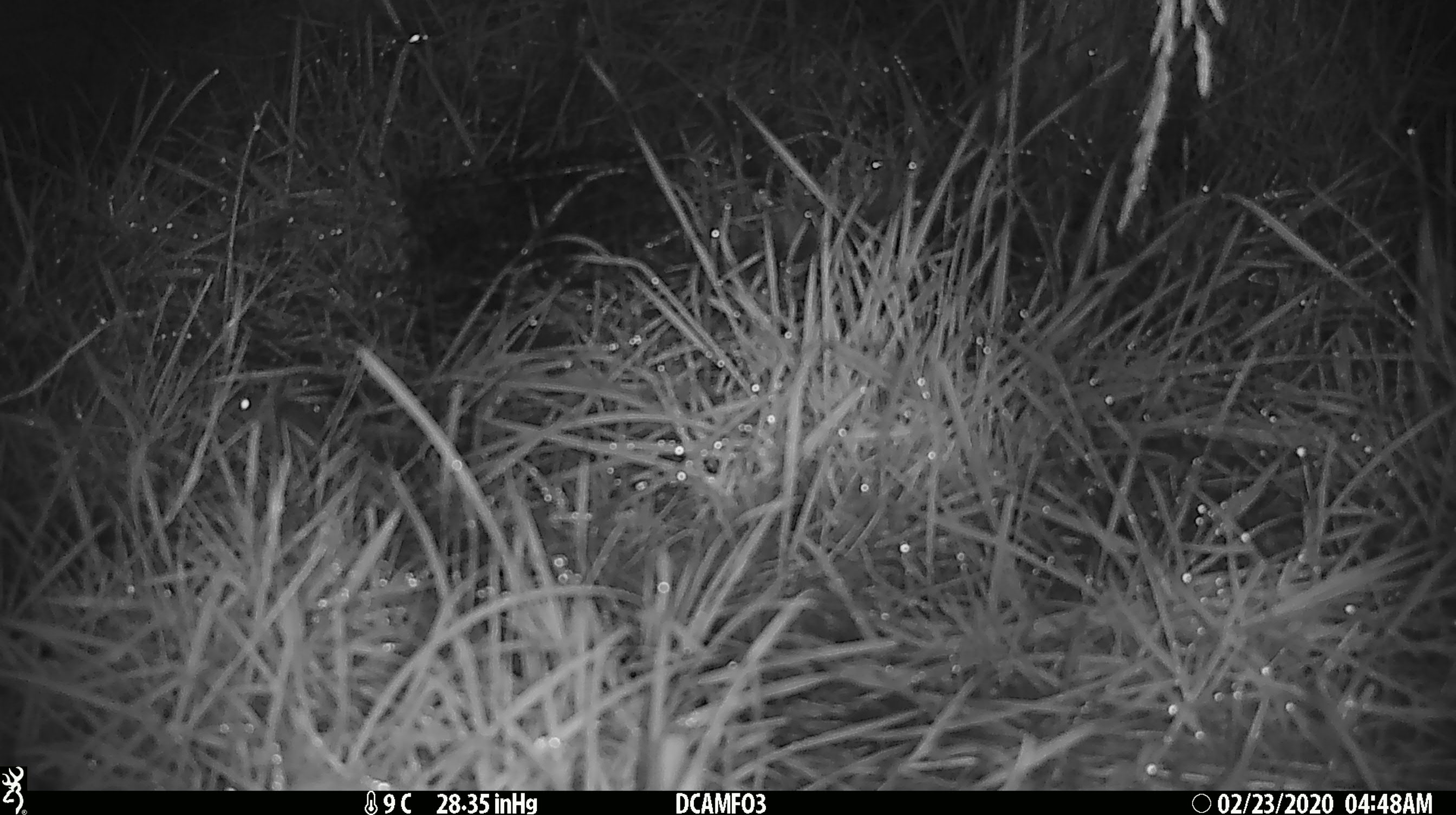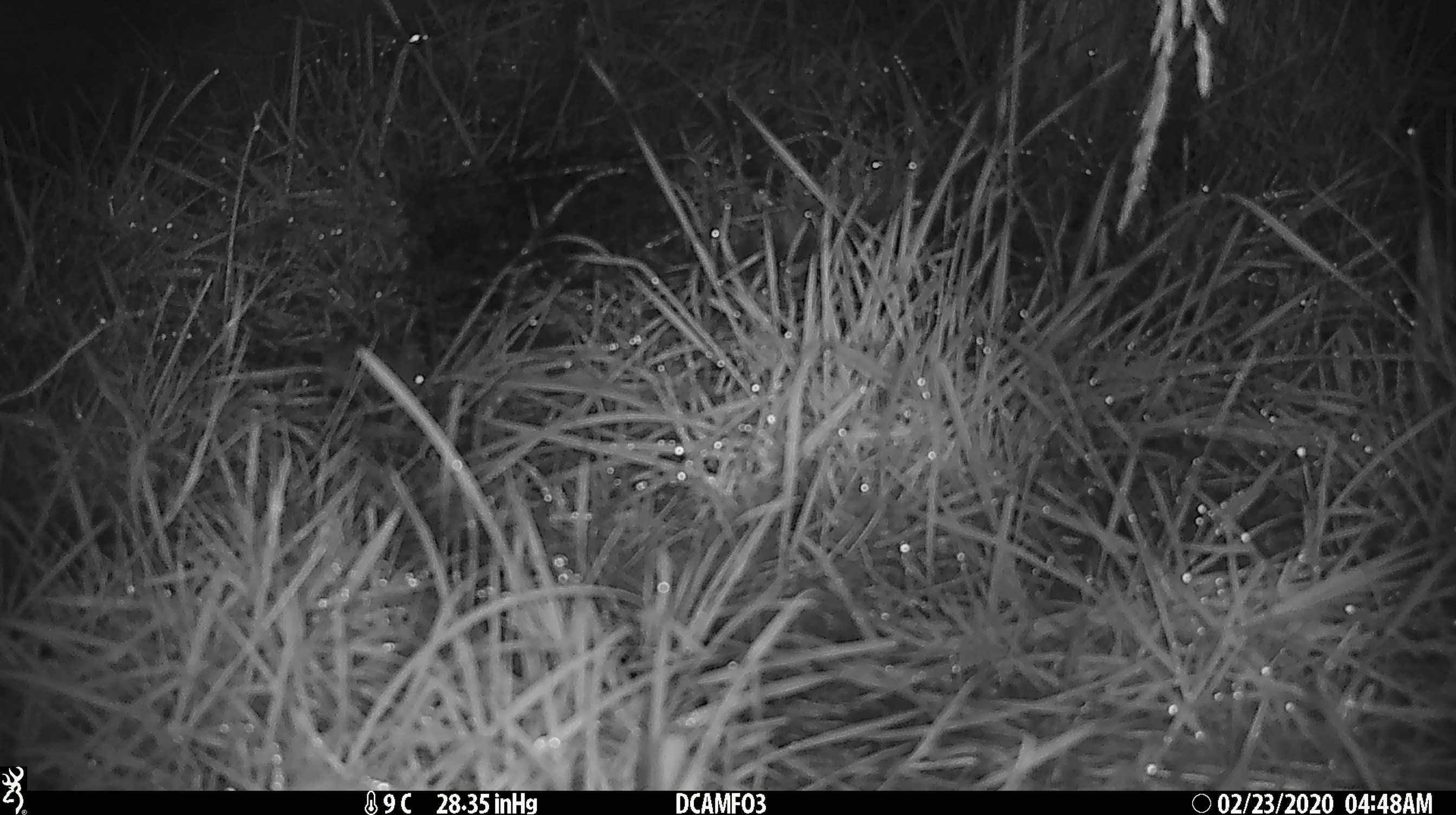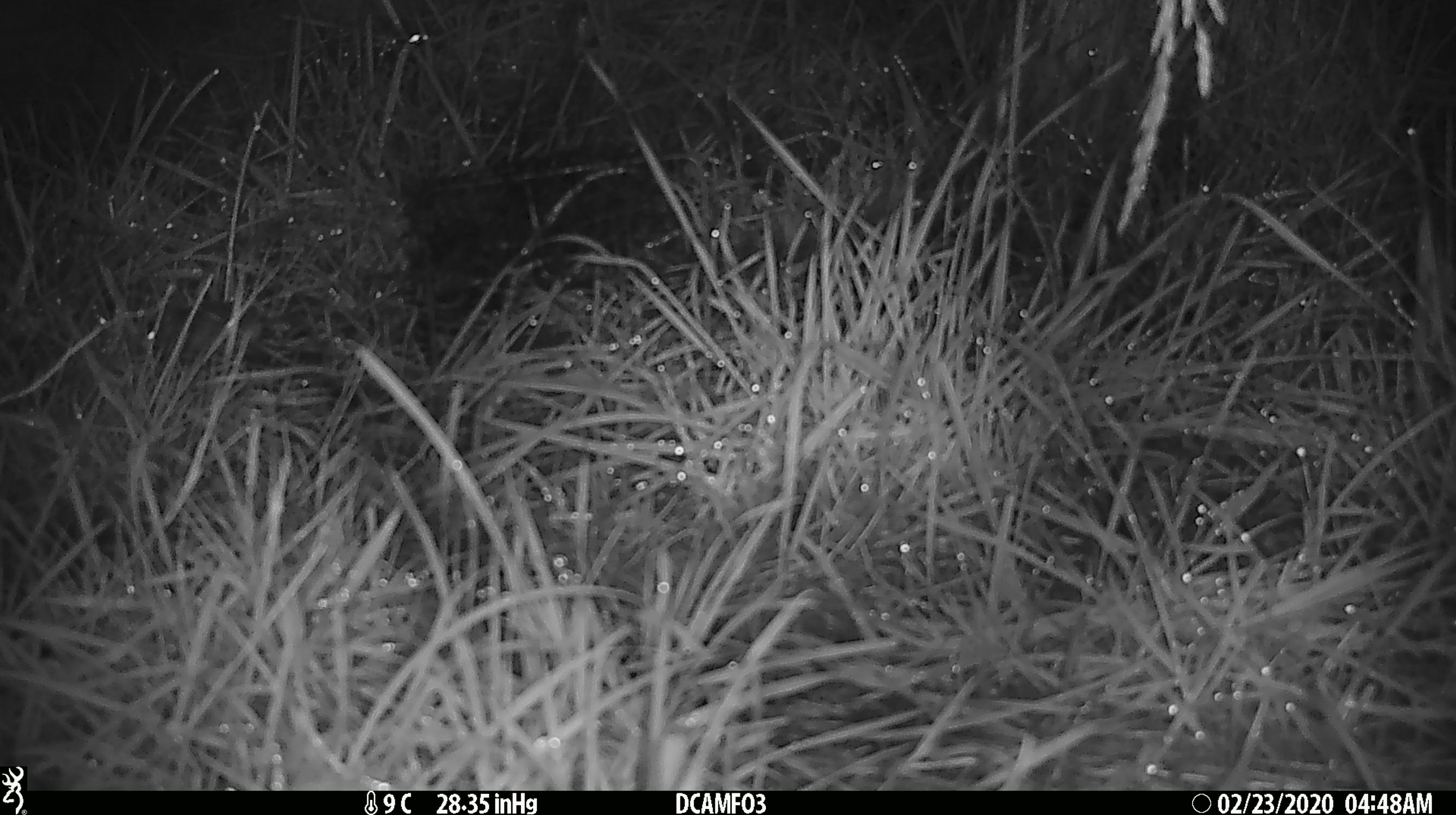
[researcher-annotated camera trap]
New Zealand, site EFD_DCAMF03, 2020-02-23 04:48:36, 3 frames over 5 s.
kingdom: Animalia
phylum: Chordata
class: Mammalia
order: Rodentia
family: Muridae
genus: Mus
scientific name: Mus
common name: mouse